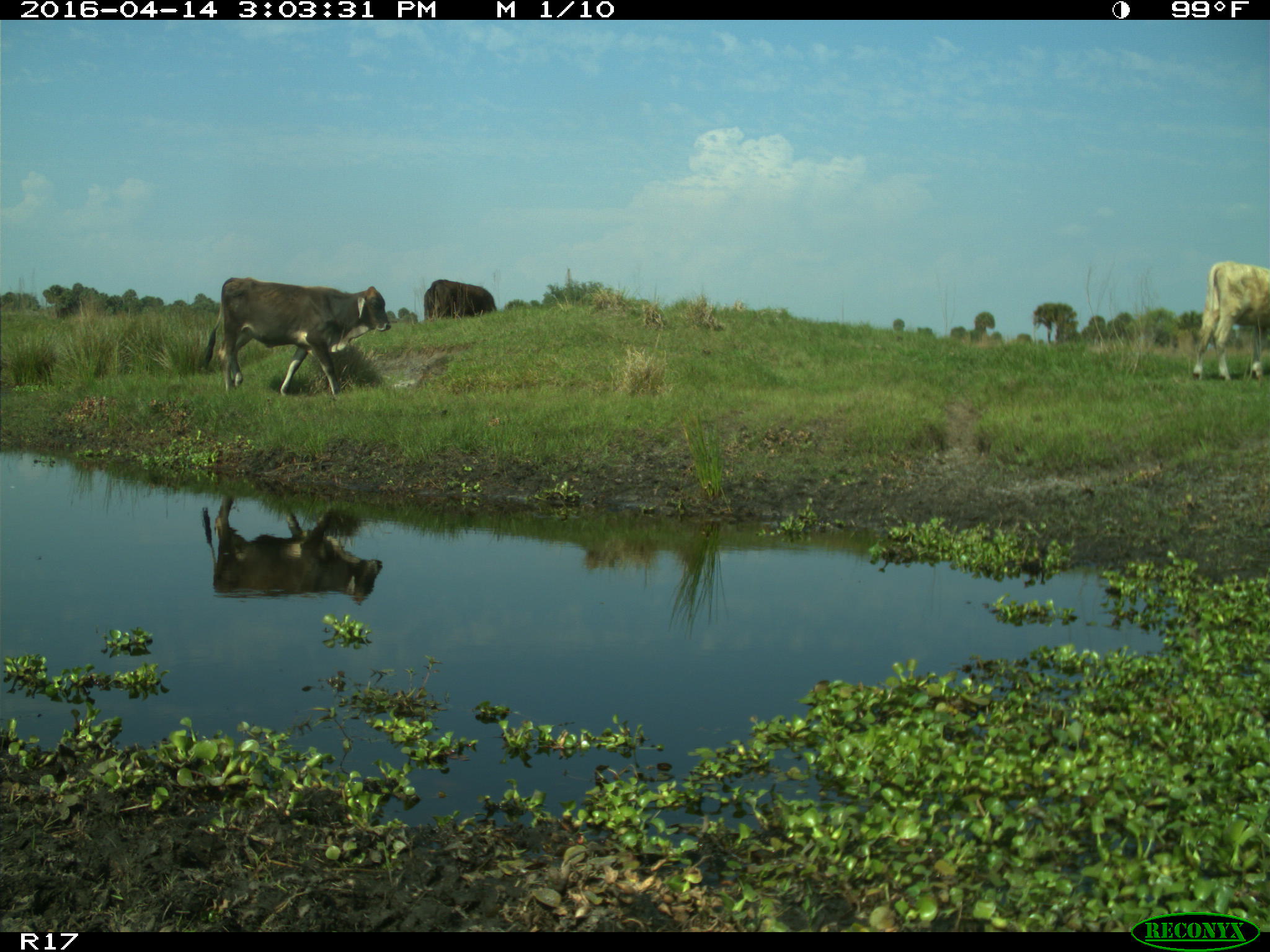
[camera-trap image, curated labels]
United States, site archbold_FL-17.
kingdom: Animalia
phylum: Chordata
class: Mammalia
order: Artiodactyla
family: Bovidae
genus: Bos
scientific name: Bos taurus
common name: domestic cow